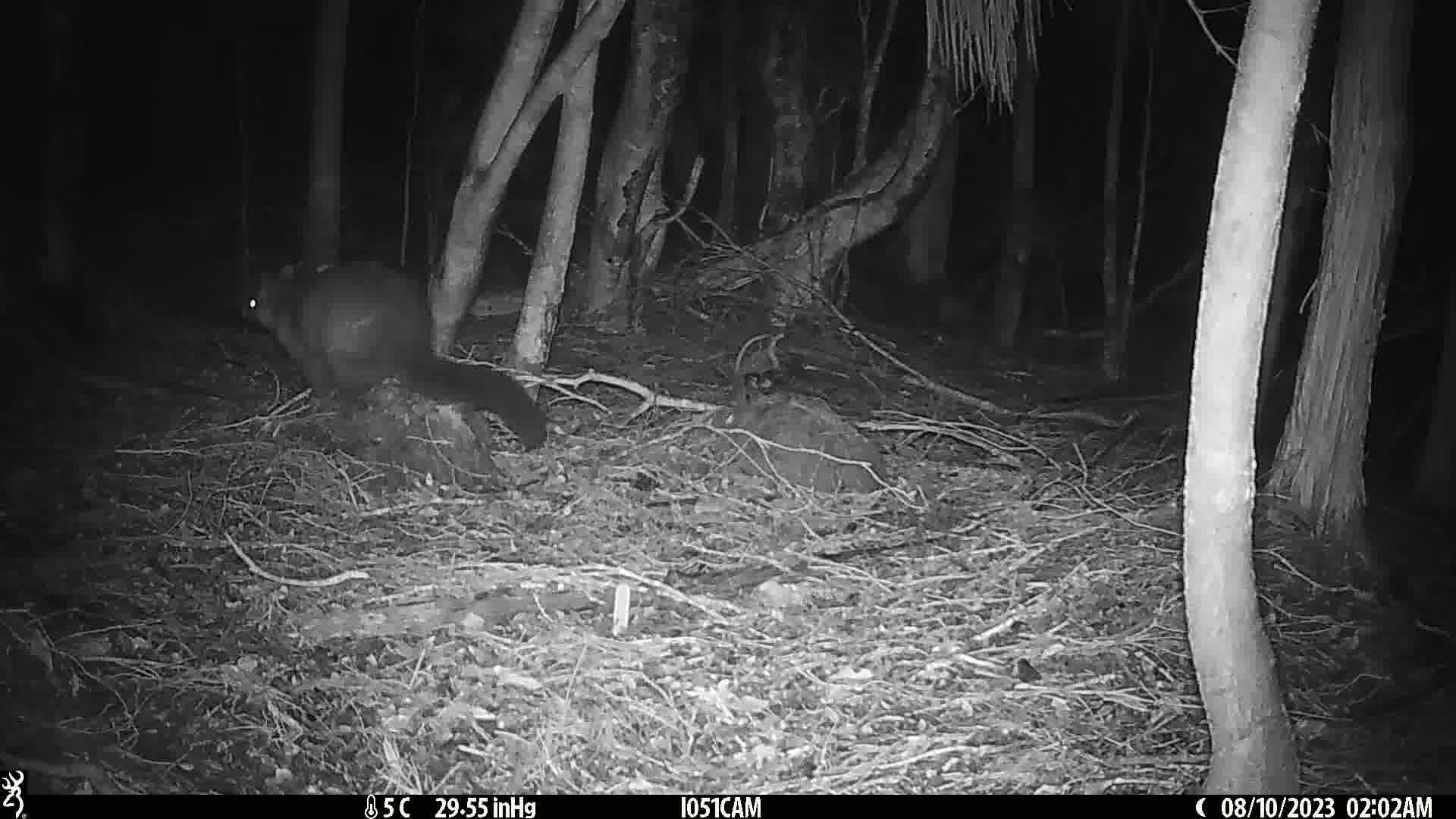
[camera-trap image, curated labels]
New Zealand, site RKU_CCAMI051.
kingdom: Animalia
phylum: Chordata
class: Mammalia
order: Diprotodontia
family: Phalangeridae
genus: Trichosurus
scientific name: Trichosurus vulpecula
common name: common brushtail possum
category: possum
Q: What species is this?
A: Possum (common brushtail possum) (Trichosurus vulpecula).